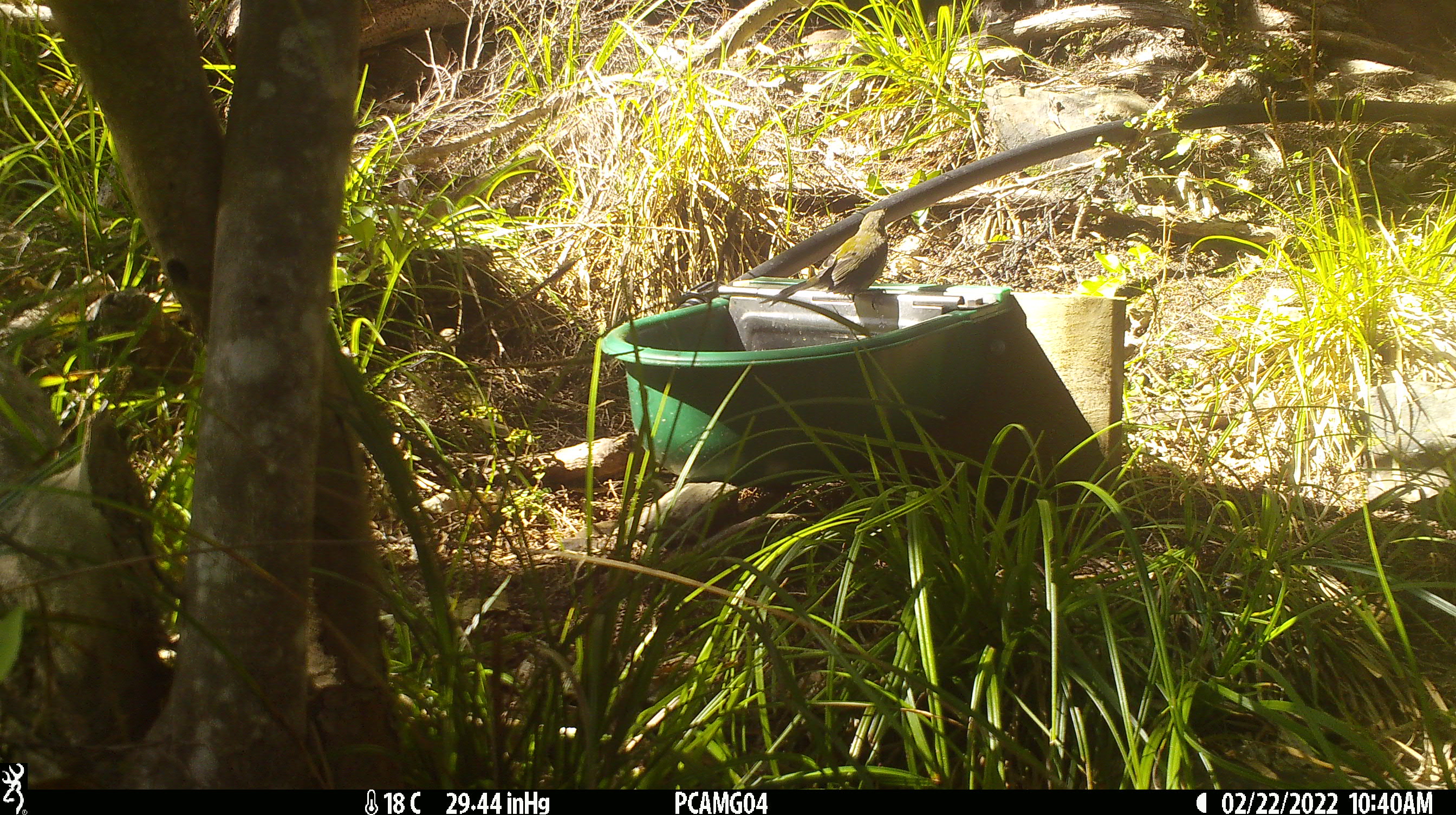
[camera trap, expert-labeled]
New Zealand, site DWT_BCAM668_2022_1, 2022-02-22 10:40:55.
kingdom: Animalia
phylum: Chordata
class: Aves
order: Passeriformes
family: Meliphagidae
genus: Anthornis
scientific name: Anthornis melanura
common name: new zealand bellbird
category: bellbird